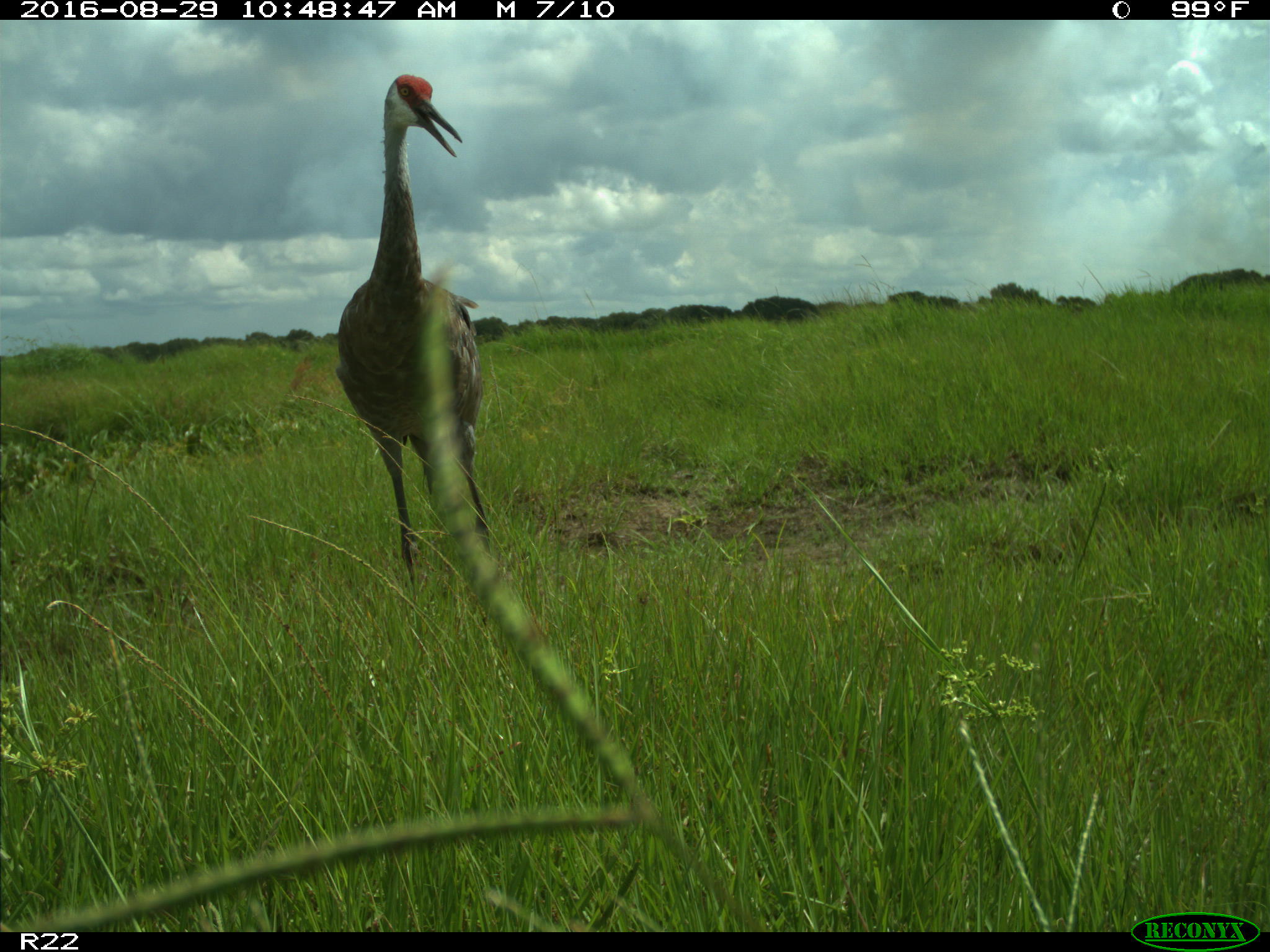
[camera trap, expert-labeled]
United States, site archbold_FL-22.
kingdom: Animalia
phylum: Chordata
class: Aves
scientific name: Aves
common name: birds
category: unidentified bird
Unidentified bird (birds) (Aves).